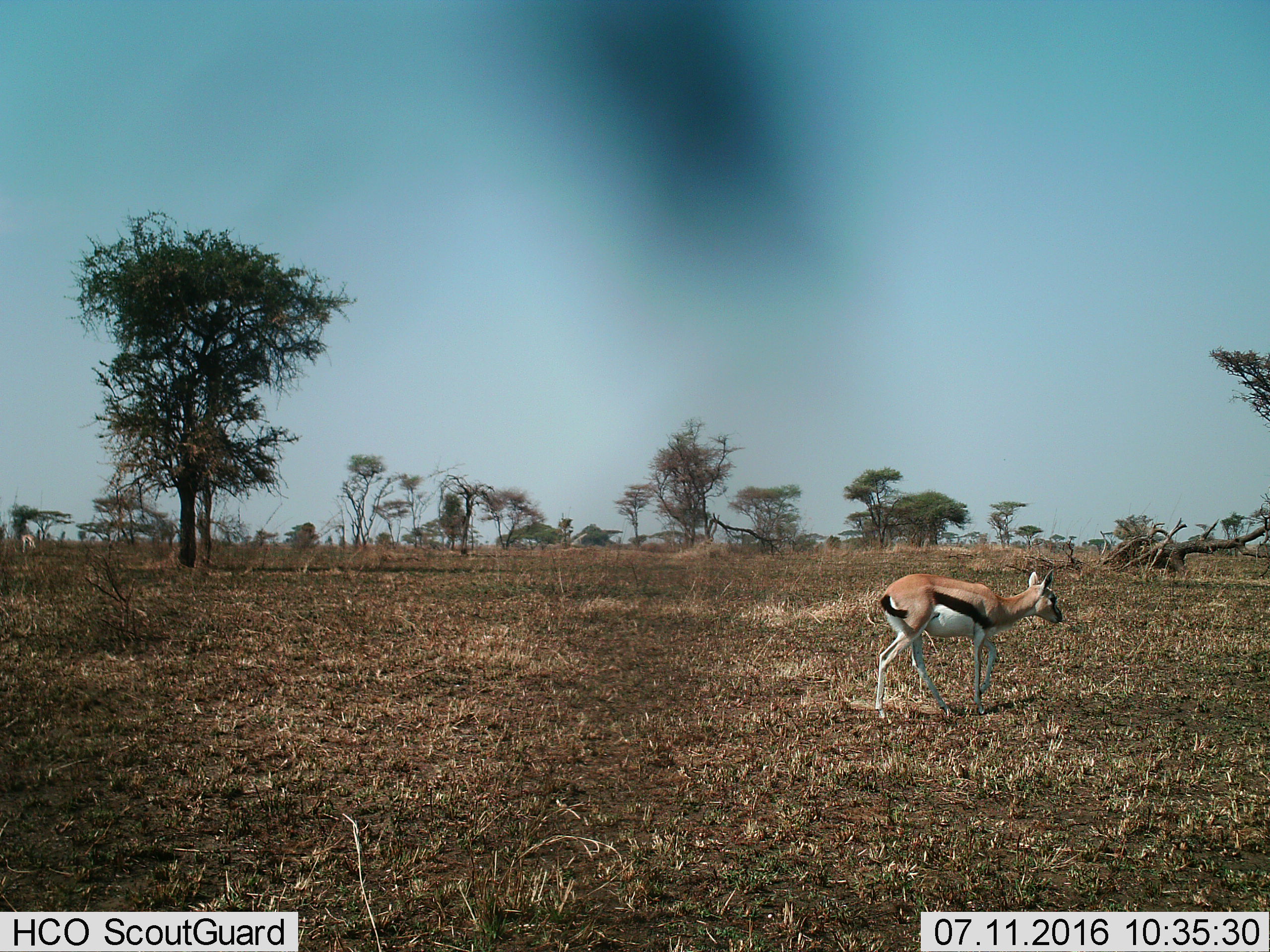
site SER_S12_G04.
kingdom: Animalia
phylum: Chordata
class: Mammalia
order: Artiodactyla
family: Bovidae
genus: Eudorcas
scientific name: Eudorcas thomsonii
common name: thomson's gazelle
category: gazellethomsons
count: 1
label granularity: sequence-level